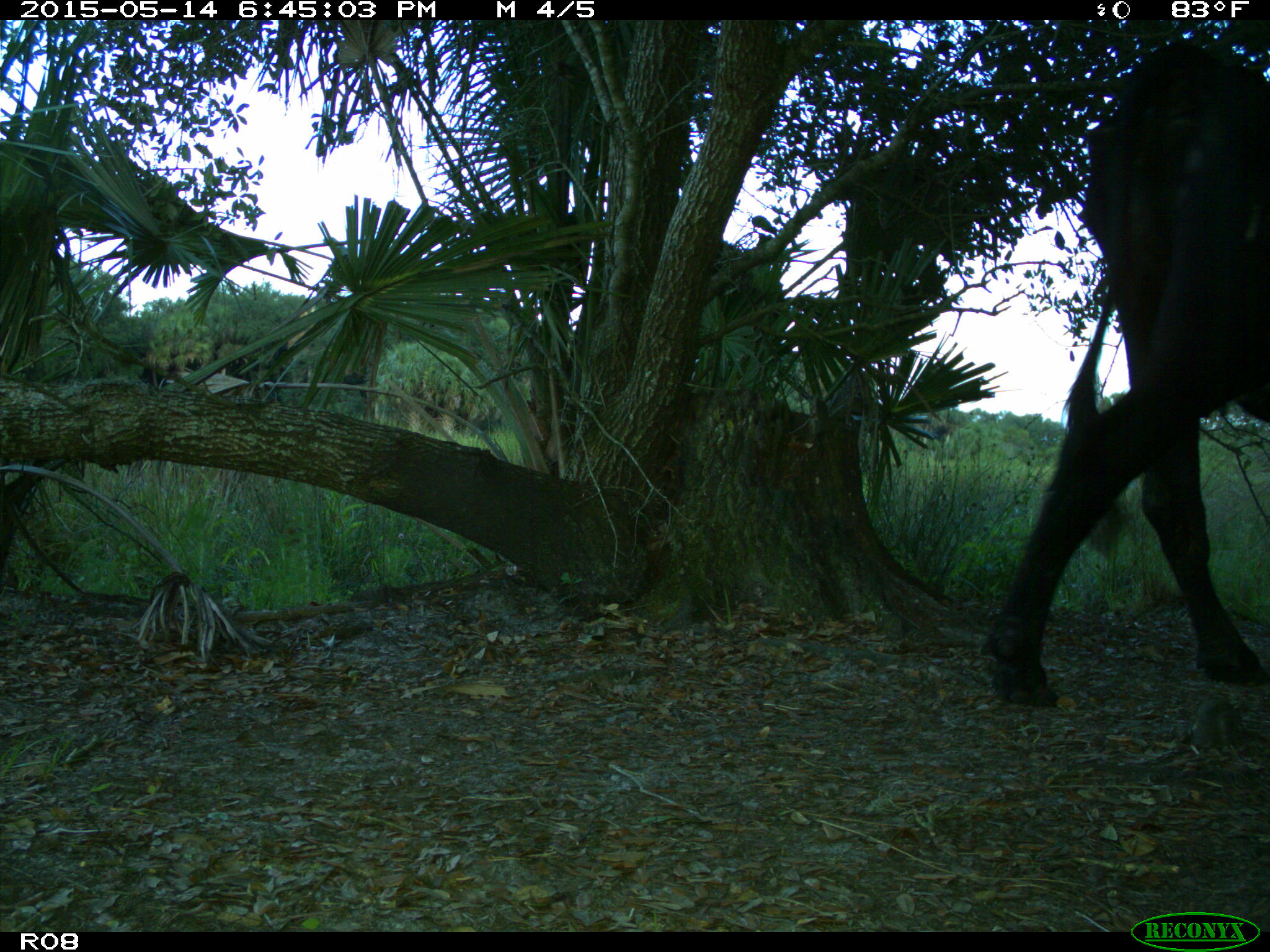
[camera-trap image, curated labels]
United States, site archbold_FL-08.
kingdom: Animalia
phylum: Chordata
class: Mammalia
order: Artiodactyla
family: Bovidae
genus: Bos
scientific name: Bos taurus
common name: domestic cow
Bos taurus (domestic cow).